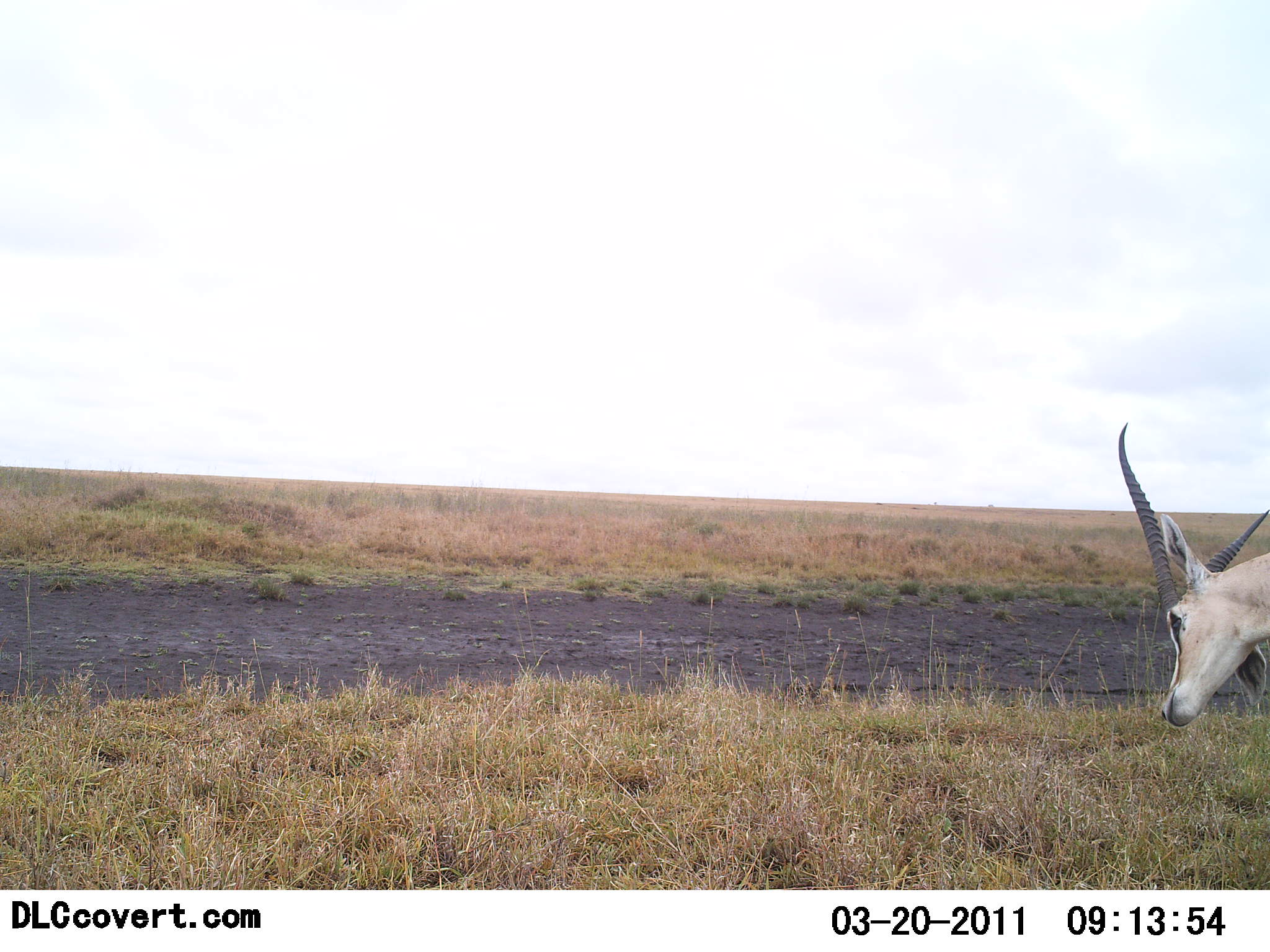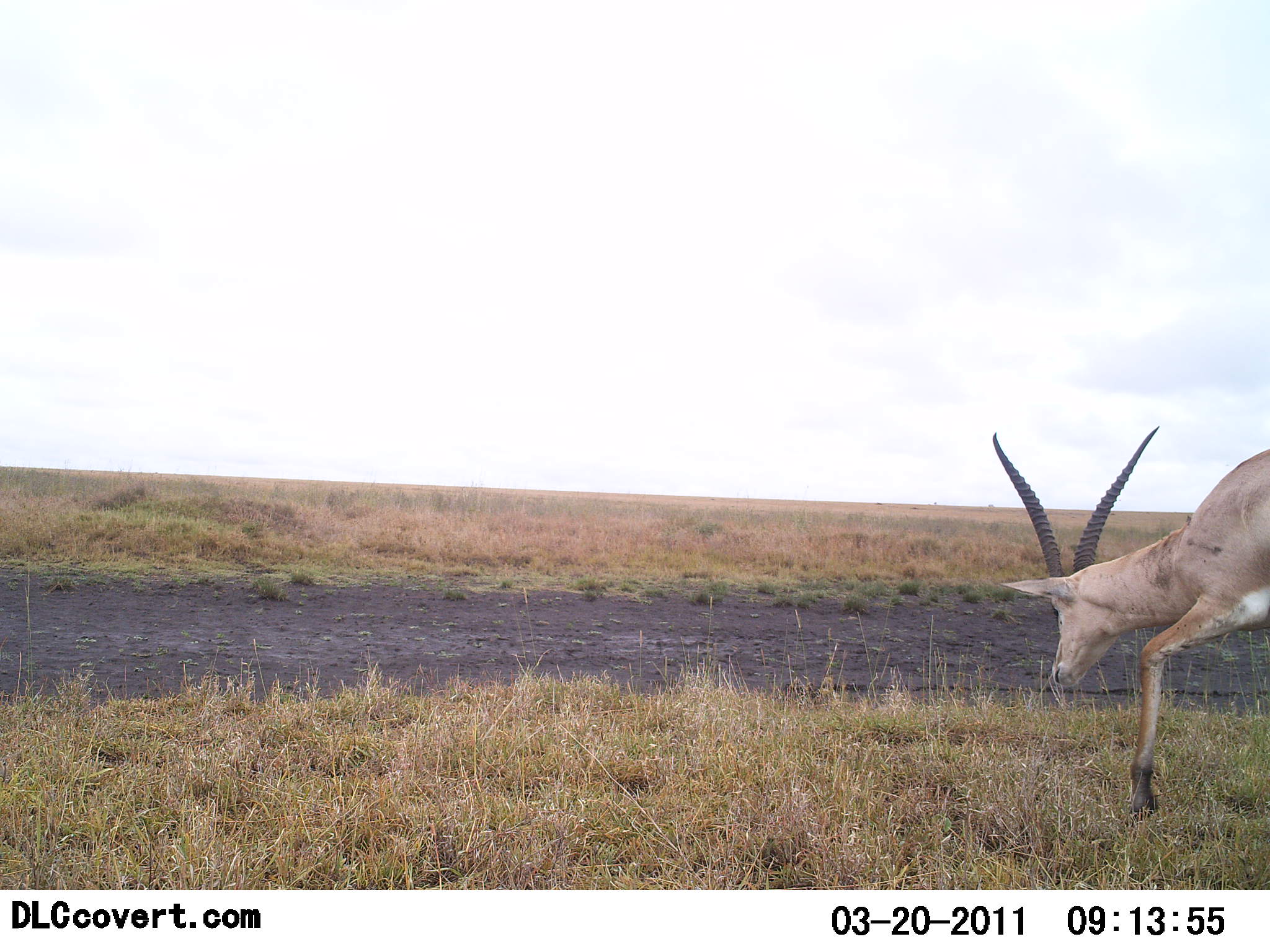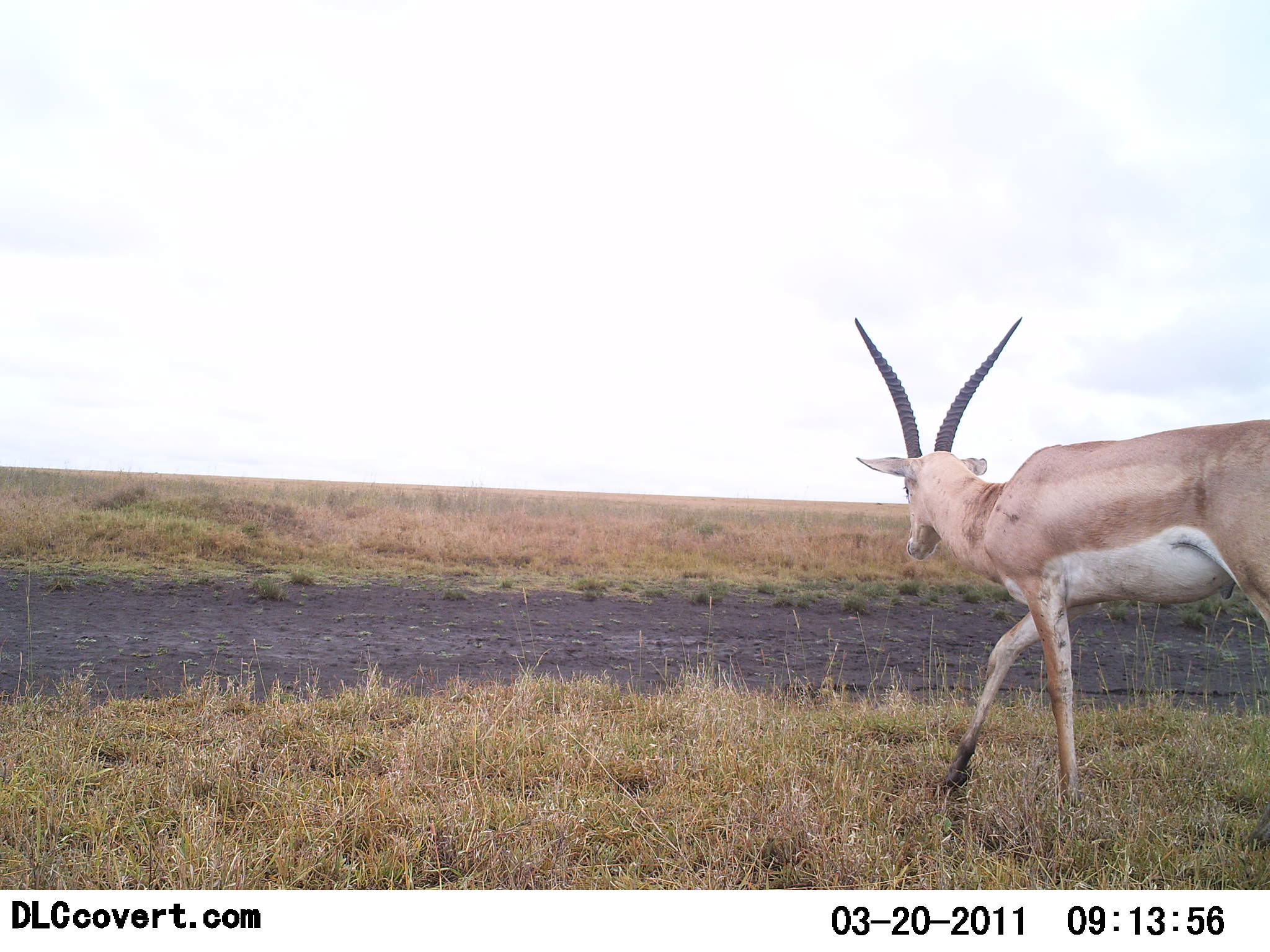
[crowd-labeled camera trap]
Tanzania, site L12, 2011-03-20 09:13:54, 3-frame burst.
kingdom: Animalia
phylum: Chordata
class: Mammalia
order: Artiodactyla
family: Bovidae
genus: Nanger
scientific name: Nanger granti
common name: grant's gazelle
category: gazellegrants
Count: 1.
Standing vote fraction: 0%.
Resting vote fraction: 0%.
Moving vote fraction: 100%.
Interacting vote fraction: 0%.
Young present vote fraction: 0%.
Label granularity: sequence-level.